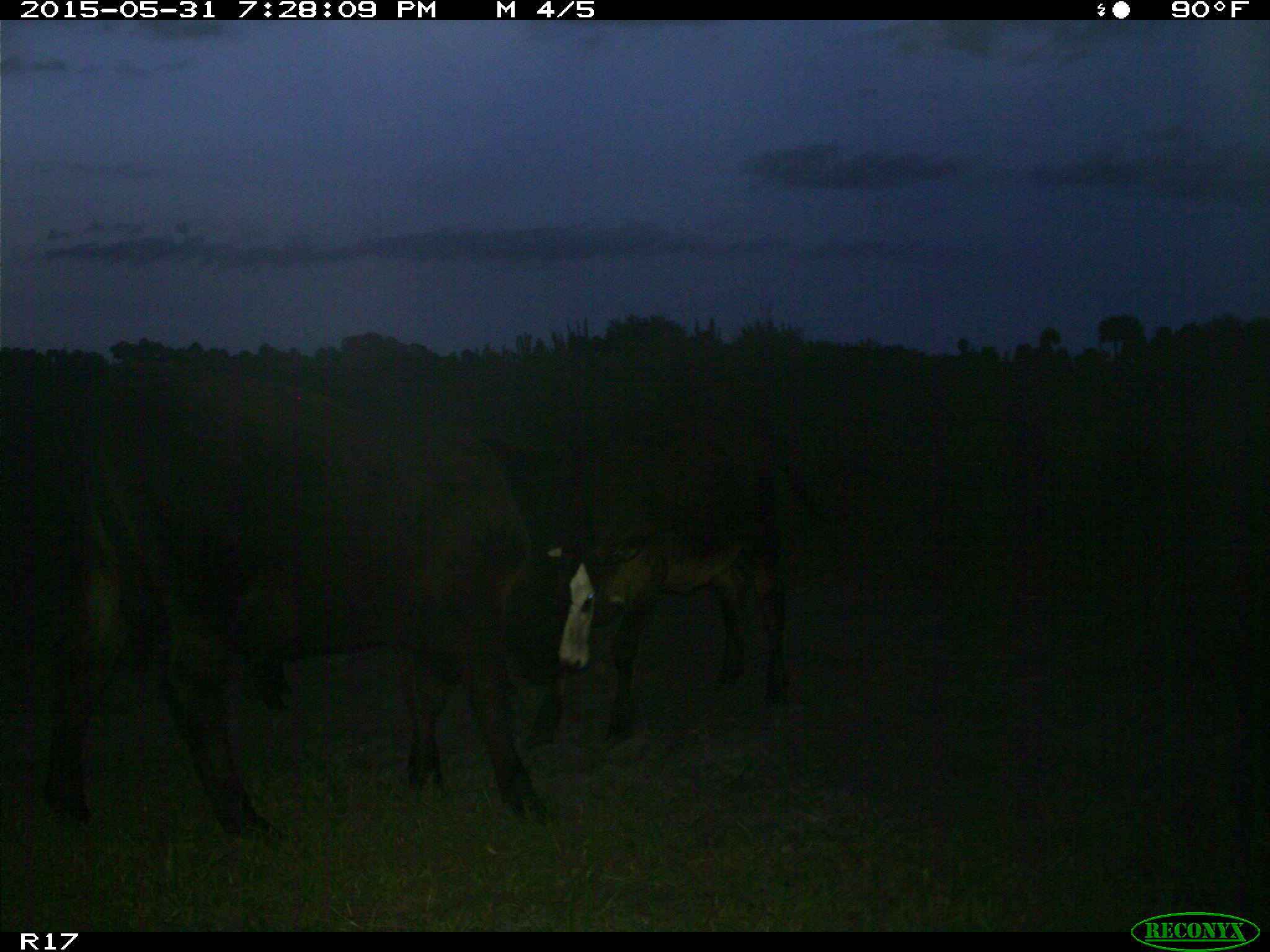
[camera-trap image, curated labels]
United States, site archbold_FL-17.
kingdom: Animalia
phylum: Chordata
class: Mammalia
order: Artiodactyla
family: Bovidae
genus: Bos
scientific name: Bos taurus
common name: domestic cow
Bos taurus (domestic cow).